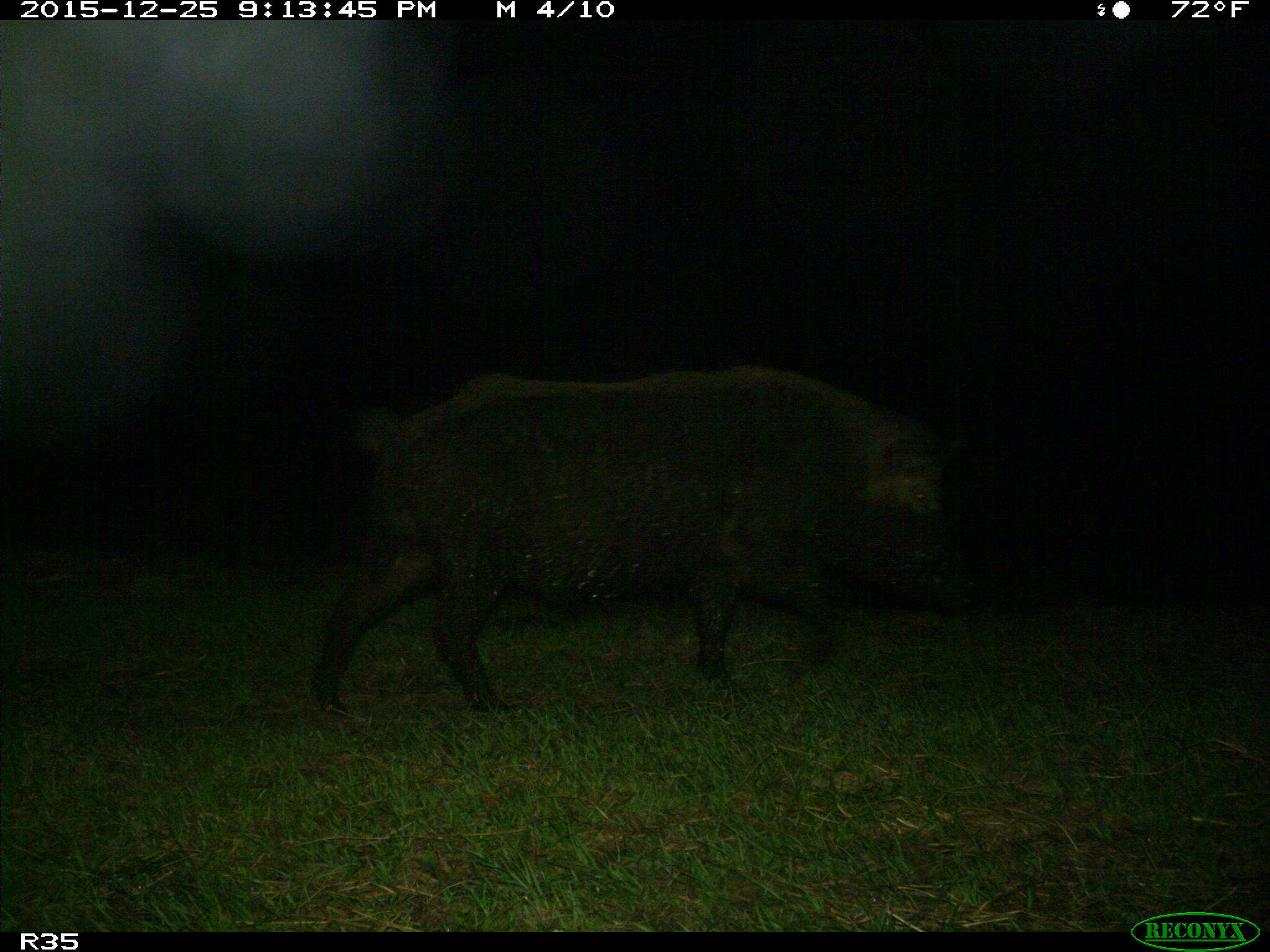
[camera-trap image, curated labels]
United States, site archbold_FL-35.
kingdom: Animalia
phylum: Chordata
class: Mammalia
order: Artiodactyla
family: Suidae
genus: Sus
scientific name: Sus scrofa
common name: wild boar